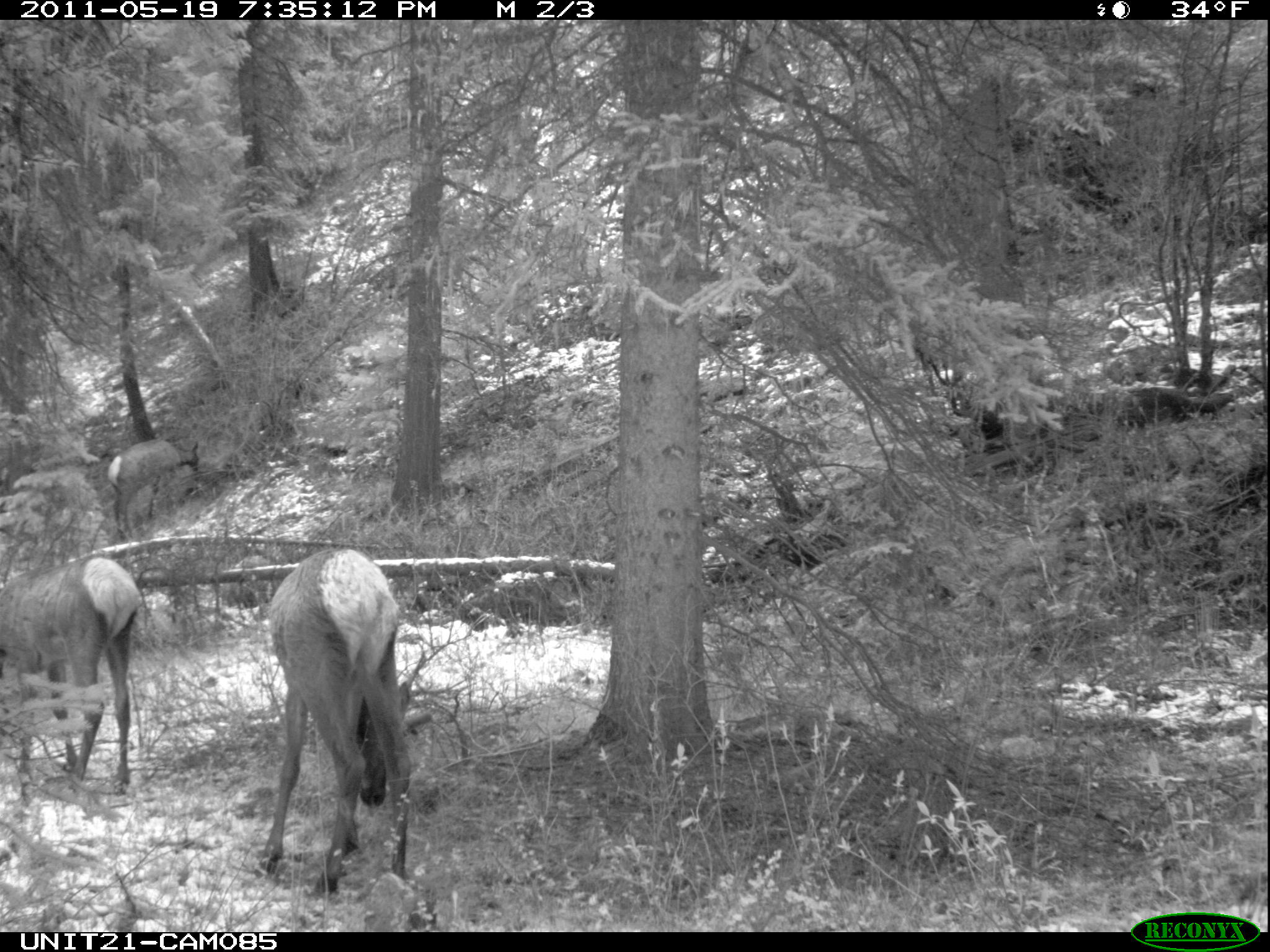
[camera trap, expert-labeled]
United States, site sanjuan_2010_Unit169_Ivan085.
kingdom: Animalia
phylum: Chordata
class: Mammalia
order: Artiodactyla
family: Cervidae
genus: Cervus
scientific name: Cervus elaphus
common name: red deer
Cervus elaphus (red deer).